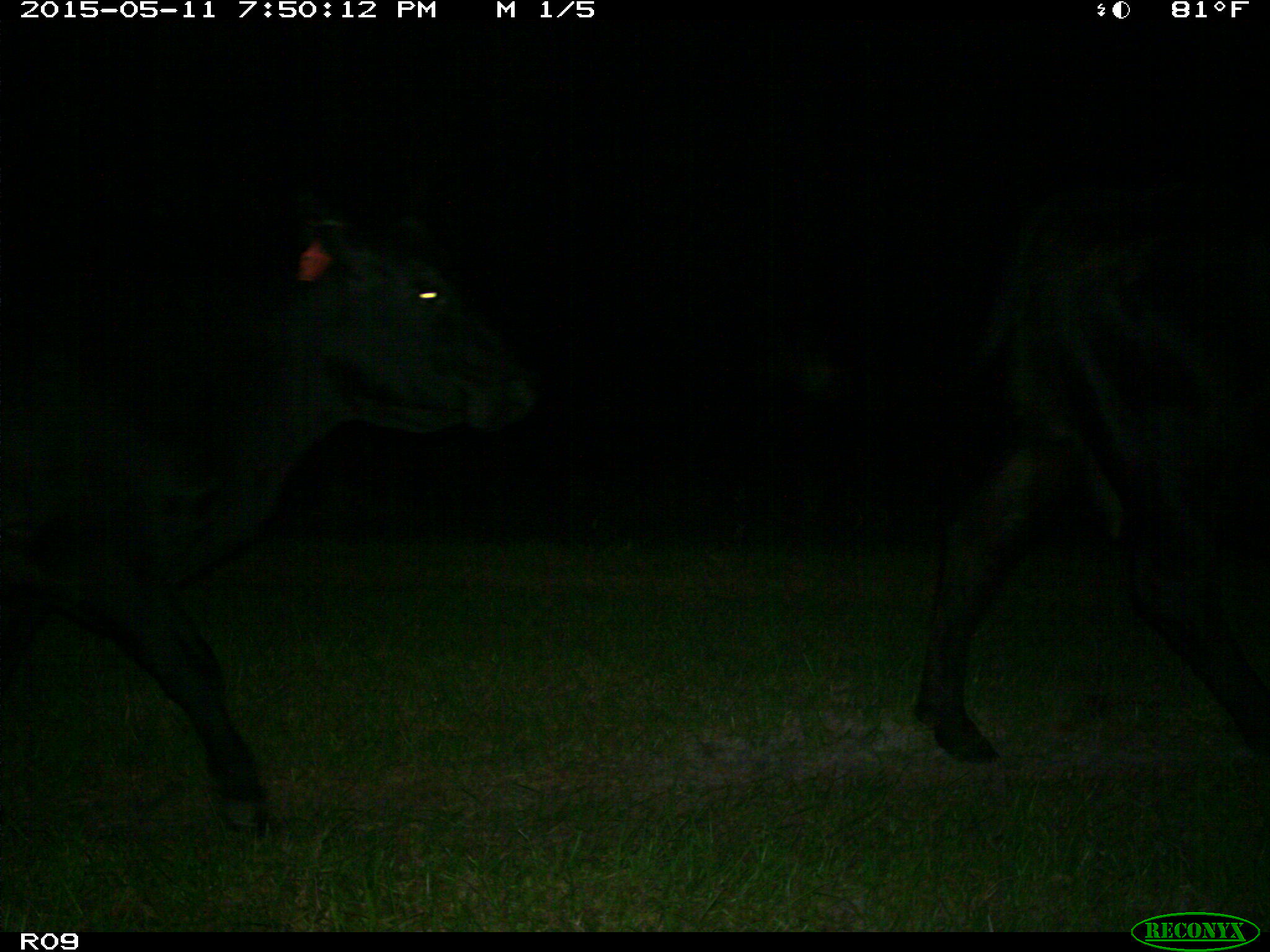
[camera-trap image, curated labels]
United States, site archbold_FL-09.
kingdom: Animalia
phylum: Chordata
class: Mammalia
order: Artiodactyla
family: Bovidae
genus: Bos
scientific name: Bos taurus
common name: domestic cow